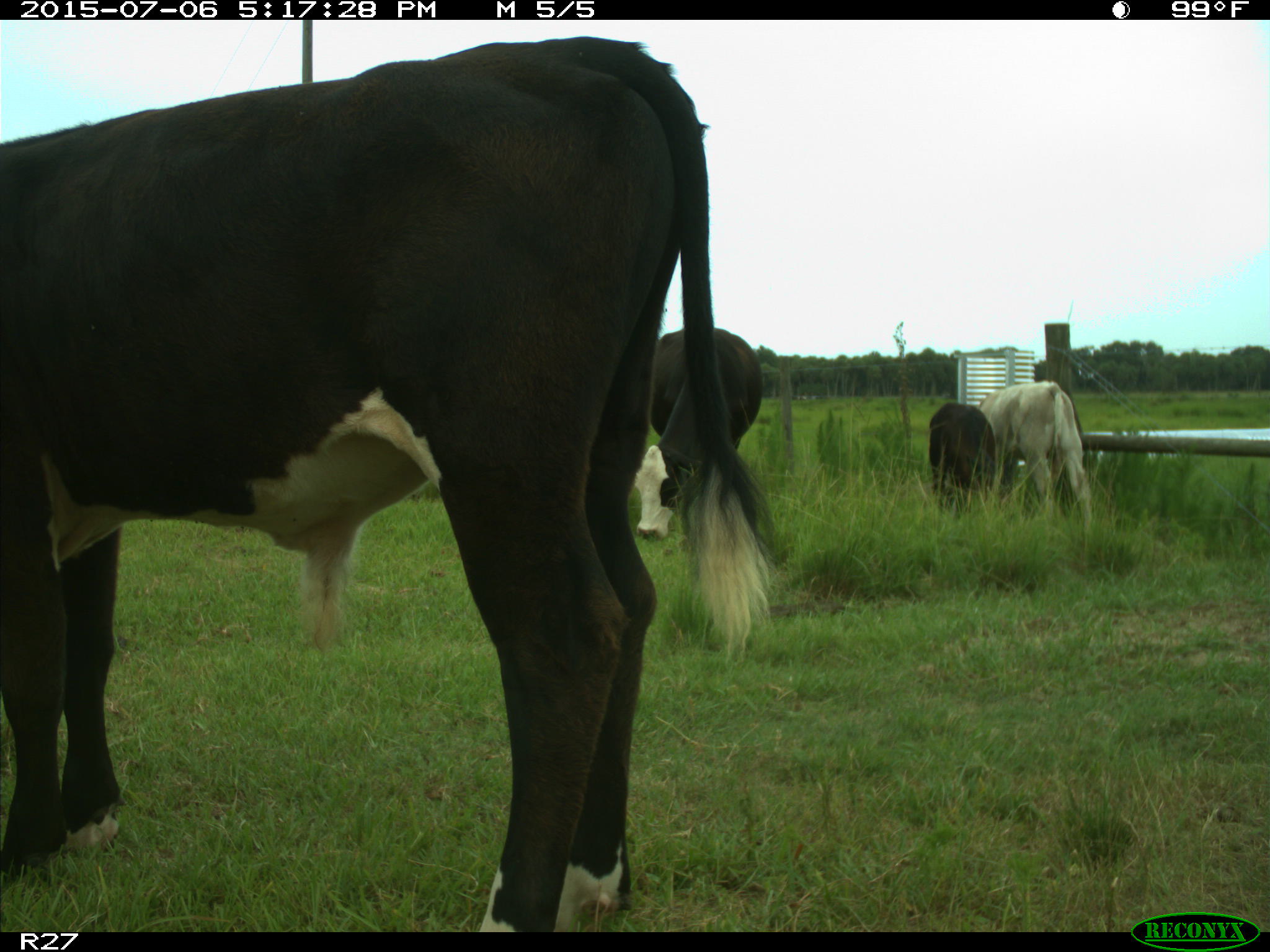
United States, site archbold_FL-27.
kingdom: Animalia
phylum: Chordata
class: Mammalia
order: Artiodactyla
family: Bovidae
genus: Bos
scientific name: Bos taurus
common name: domestic cow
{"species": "Bos taurus (domestic cow)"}